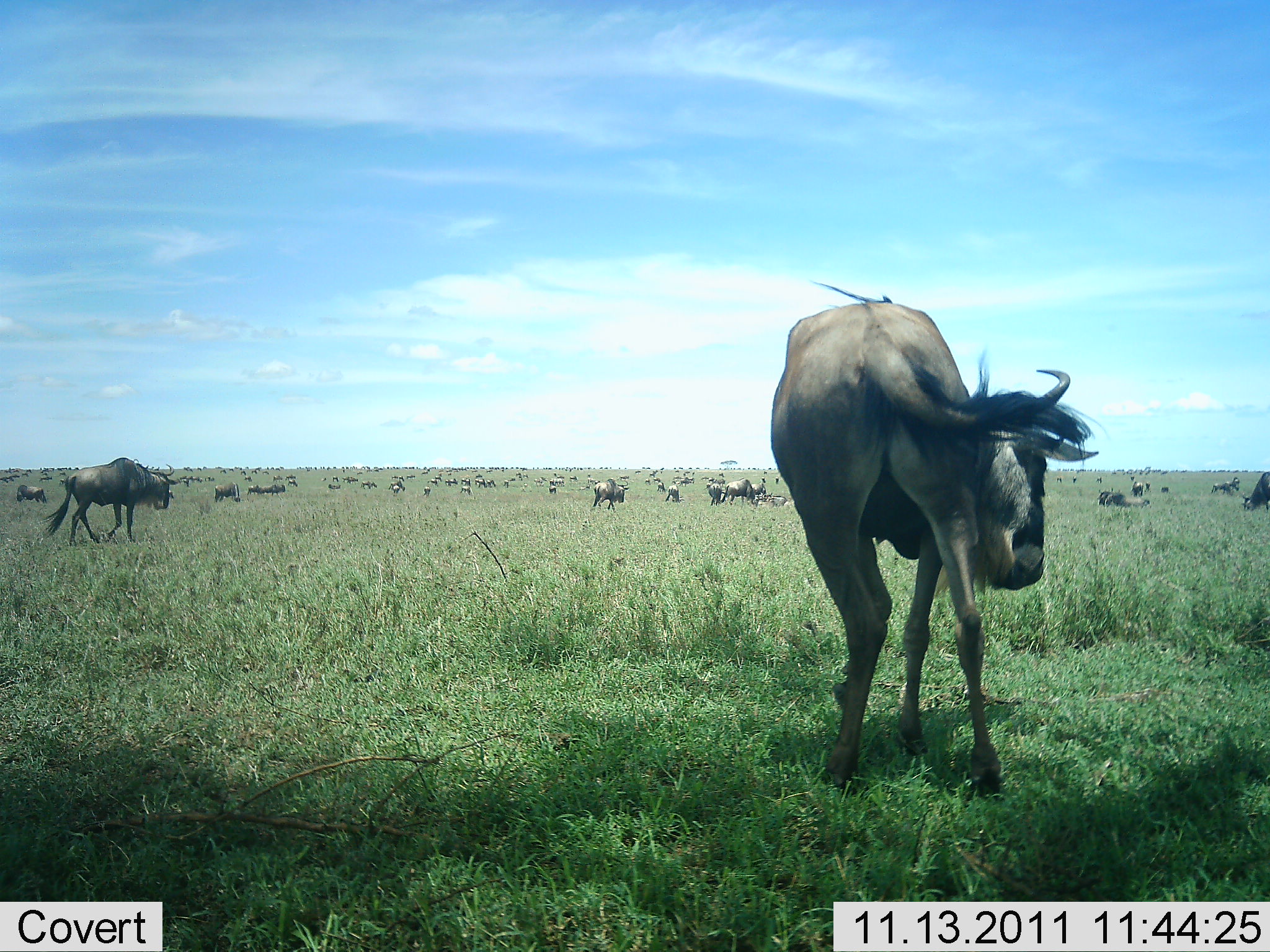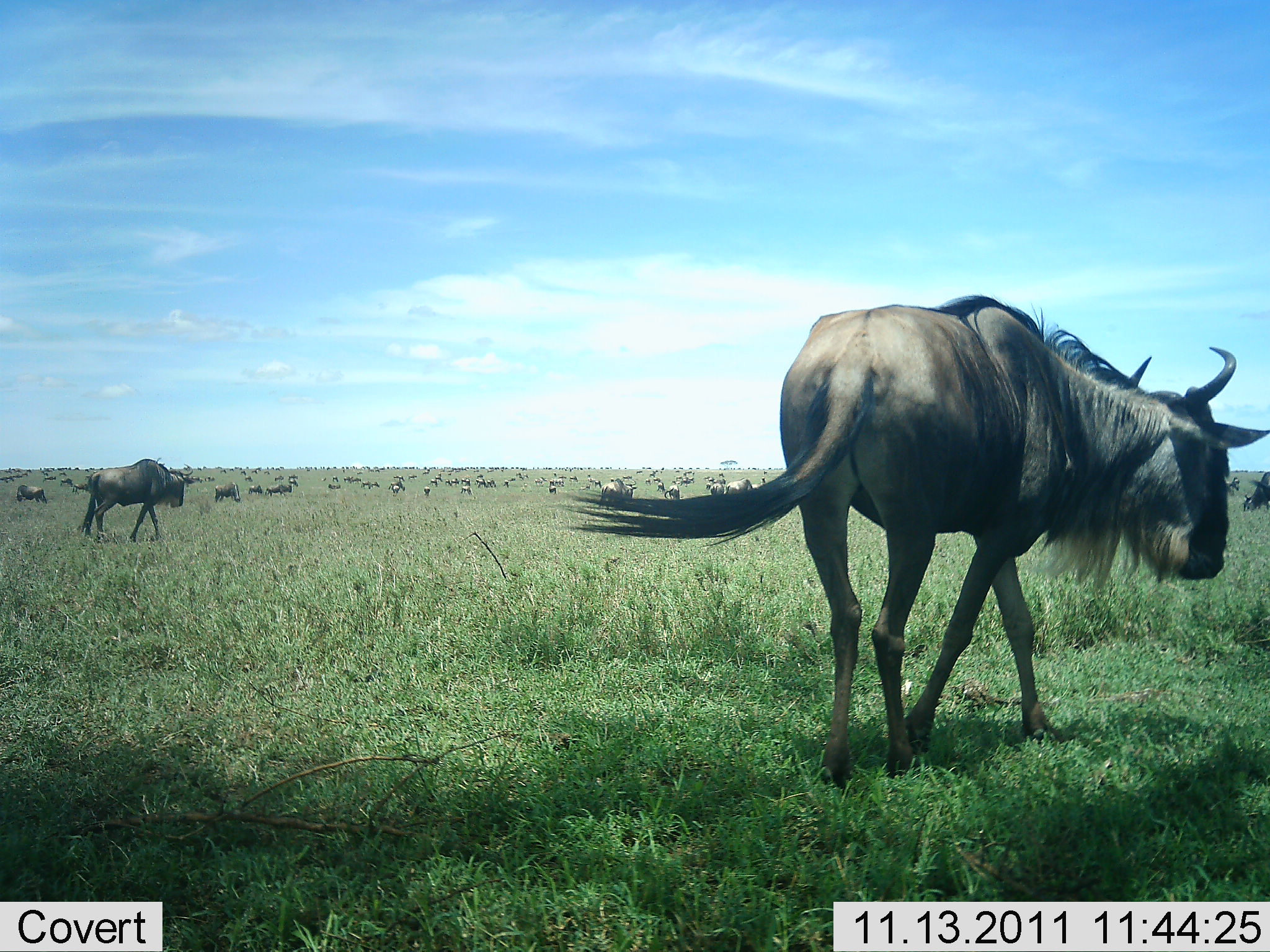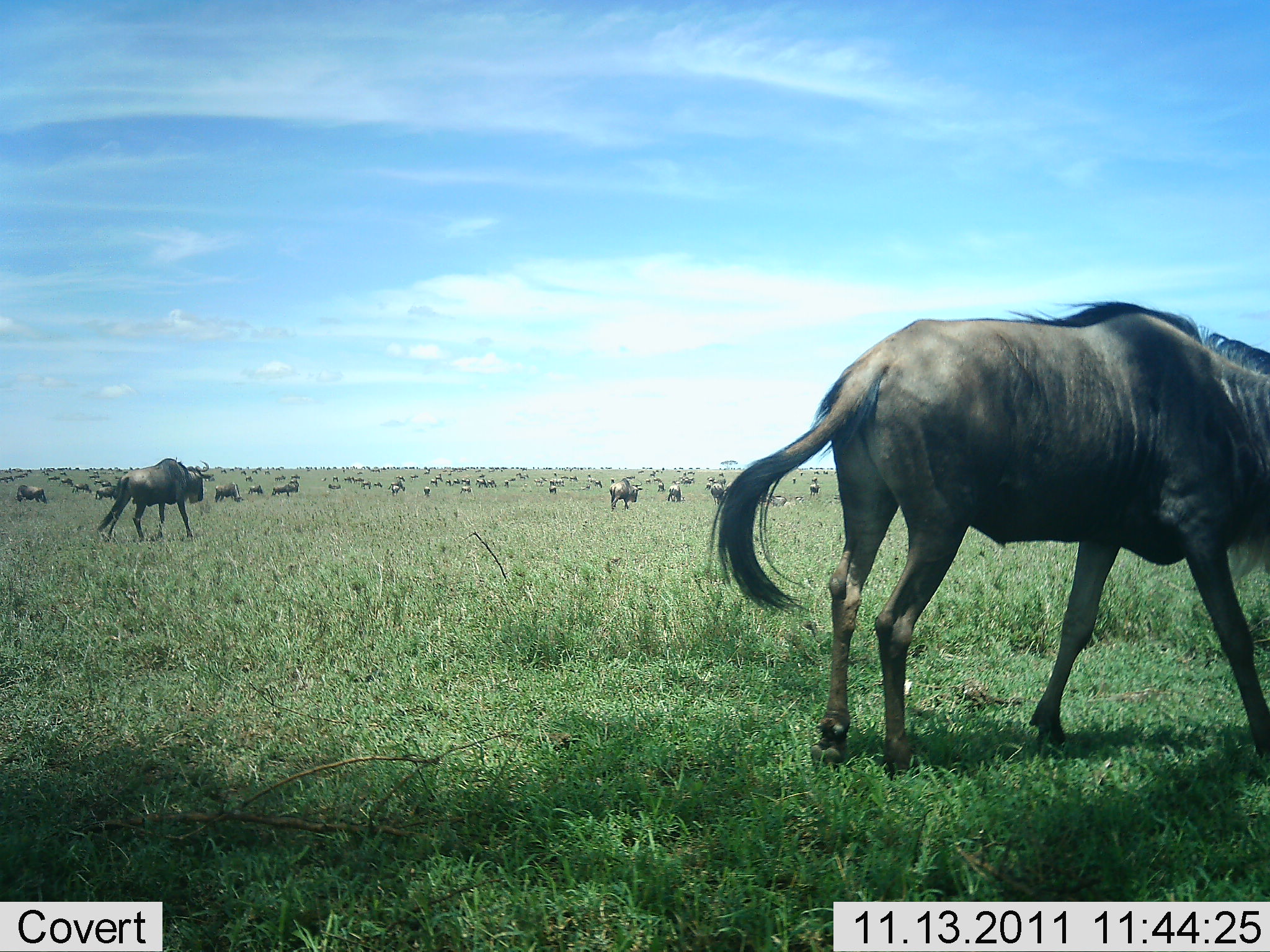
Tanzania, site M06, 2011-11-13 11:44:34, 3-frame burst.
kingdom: Animalia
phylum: Chordata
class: Mammalia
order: Artiodactyla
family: Bovidae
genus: Connochaetes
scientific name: Connochaetes taurinus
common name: blue wildebeest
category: wildebeest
Wildebeest (blue wildebeest) (Connochaetes taurinus), count 51+. Behavior (volunteer vote fractions): standing 67%, resting 17%, moving 83%, interacting 0%. Young present (vote fraction): 0%. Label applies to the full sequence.